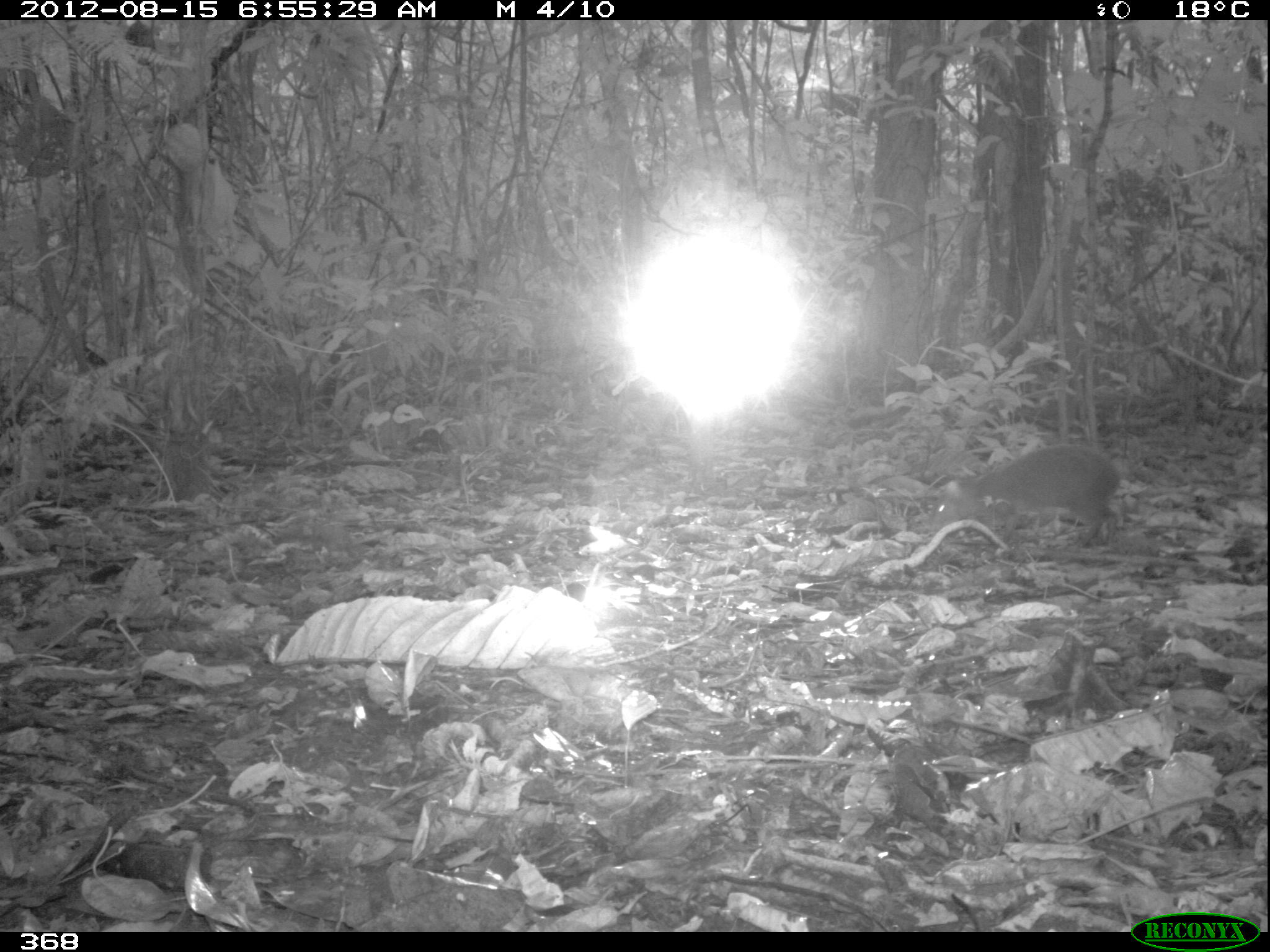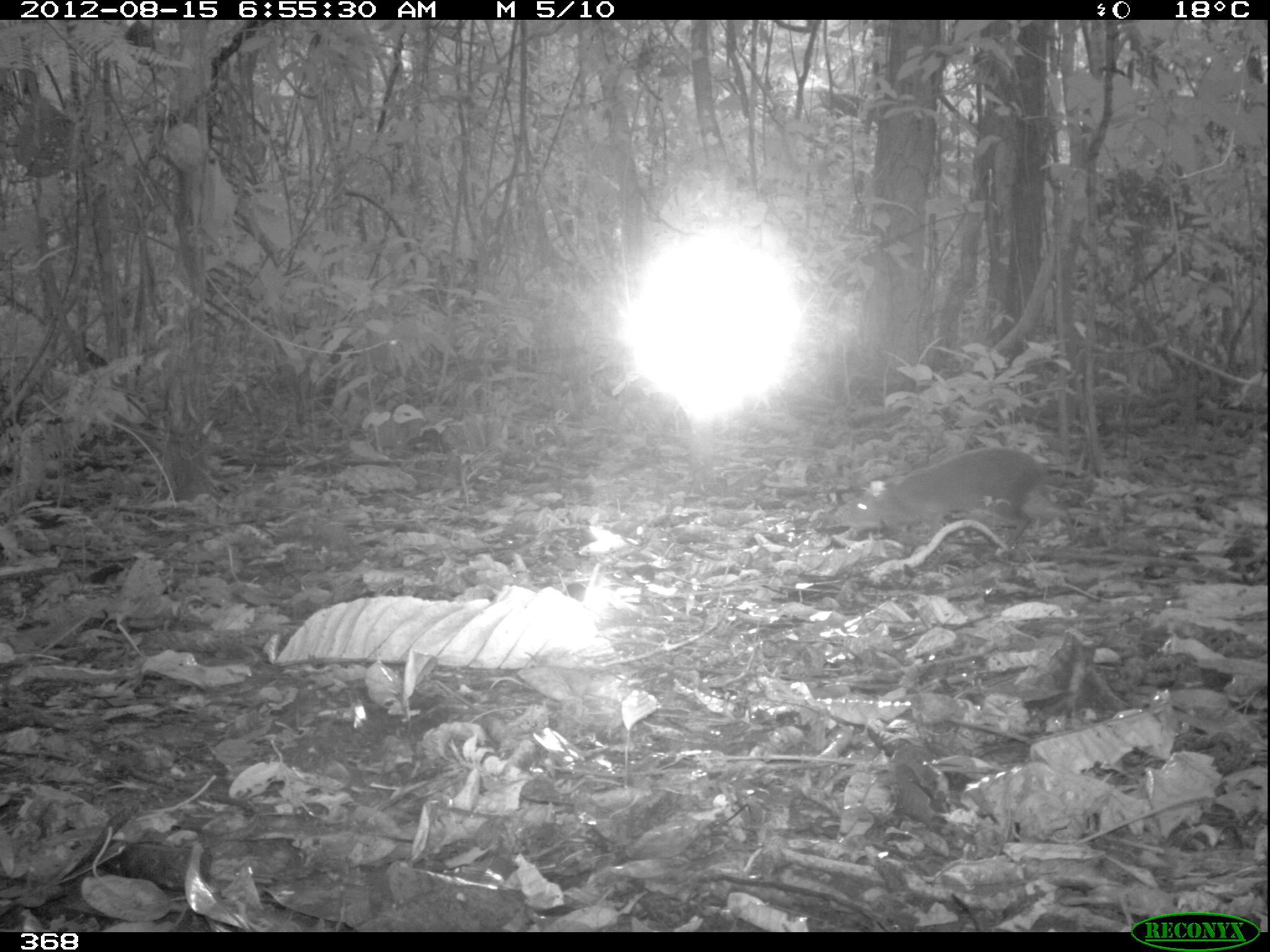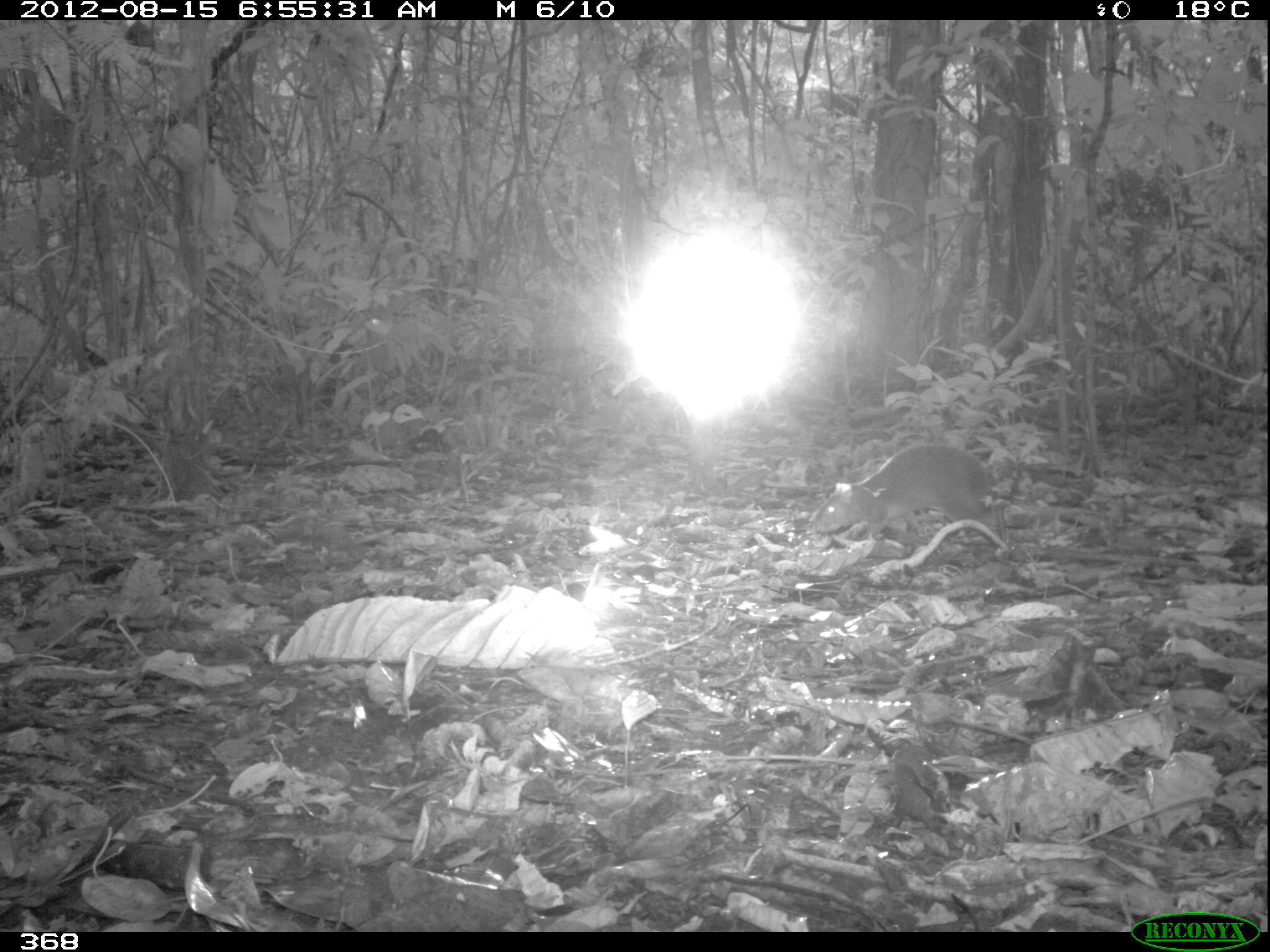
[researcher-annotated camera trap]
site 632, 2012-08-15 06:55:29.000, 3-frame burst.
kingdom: Animalia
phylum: Chordata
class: Mammalia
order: Rodentia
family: Dasyproctidae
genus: Dasyprocta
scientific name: Dasyprocta punctata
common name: central american agouti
Dasyprocta punctata (central american agouti).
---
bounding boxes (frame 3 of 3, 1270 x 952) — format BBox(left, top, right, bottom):
dasyprocta punctata: BBox(807, 444, 990, 541)